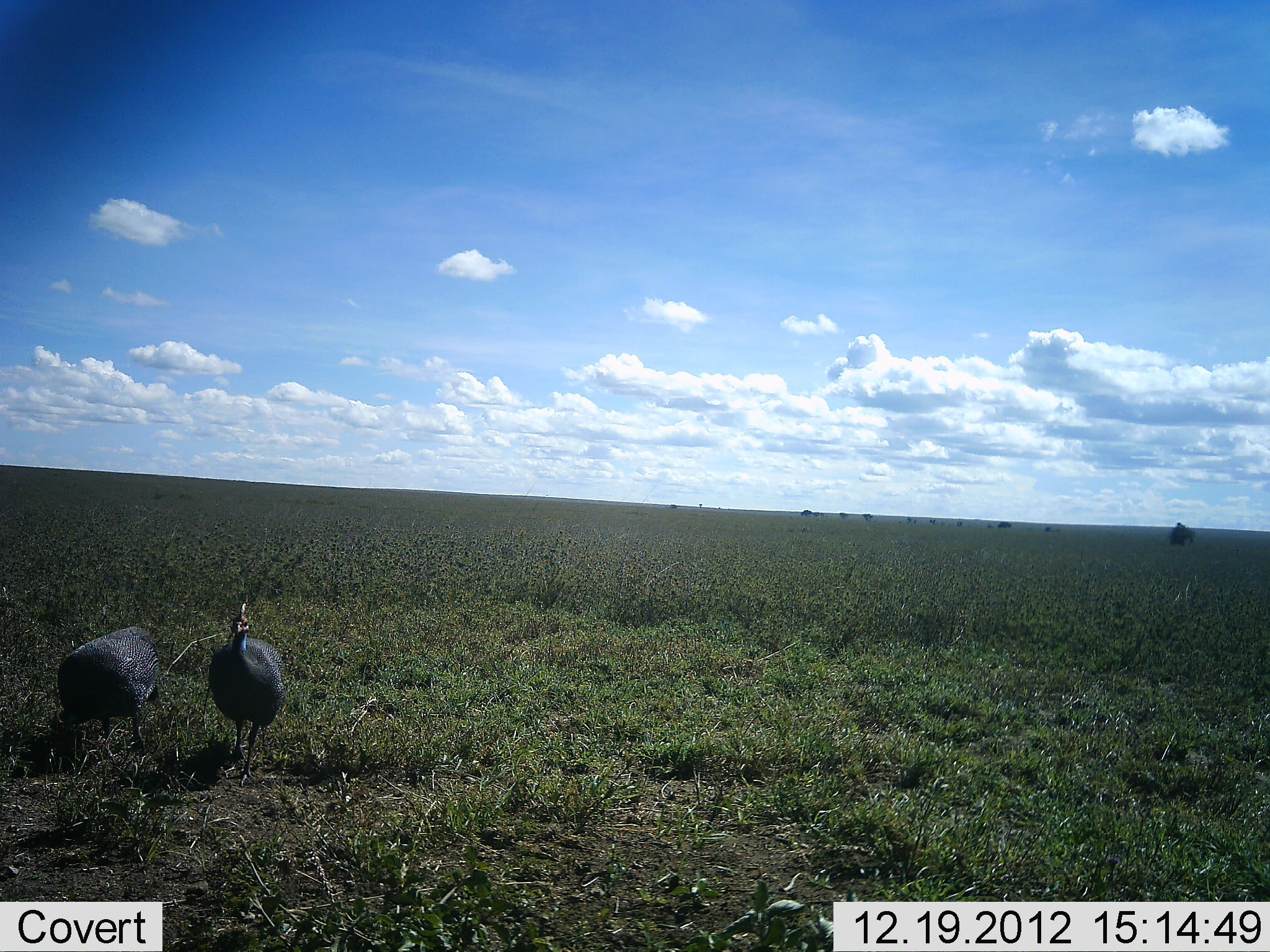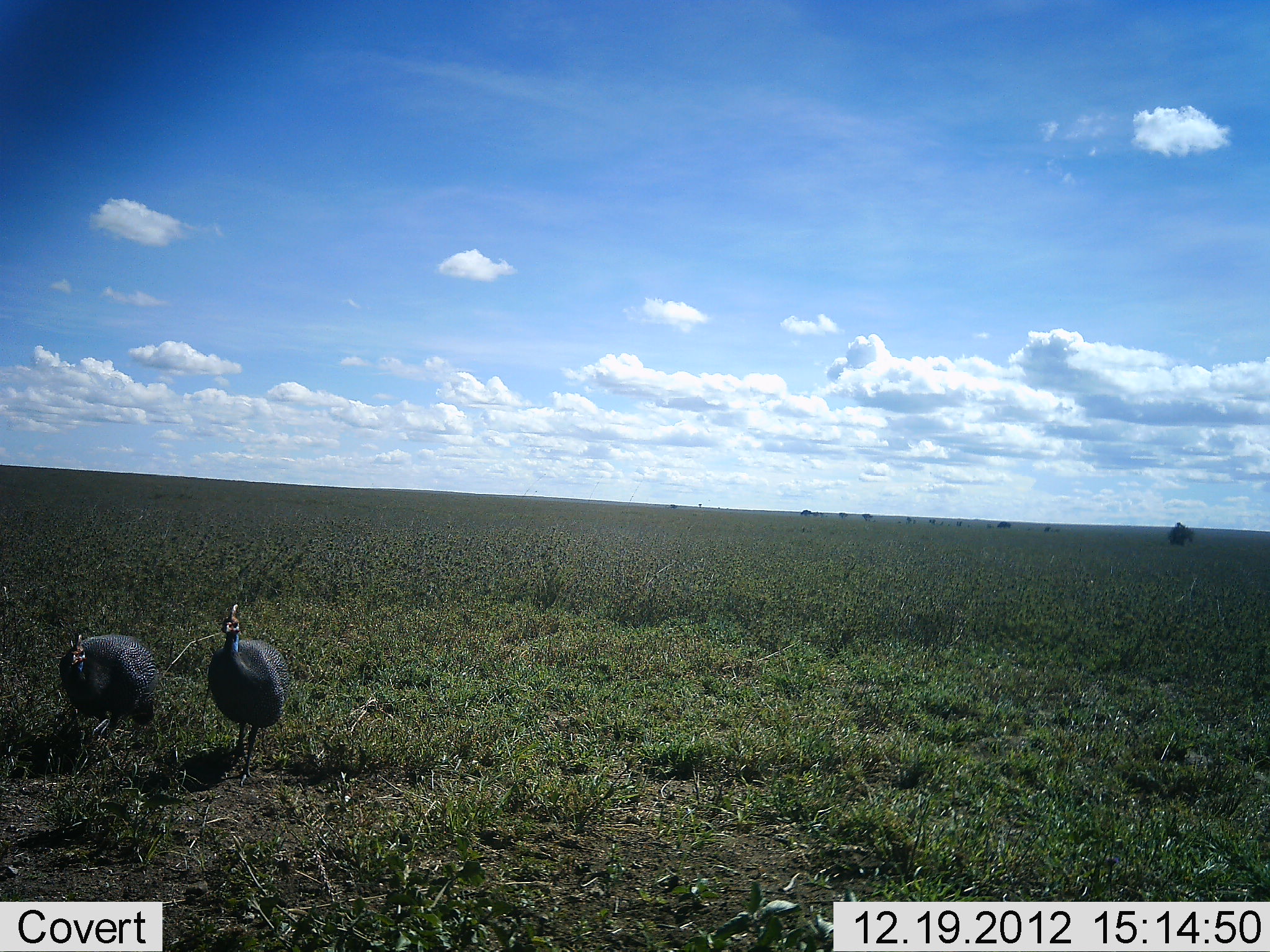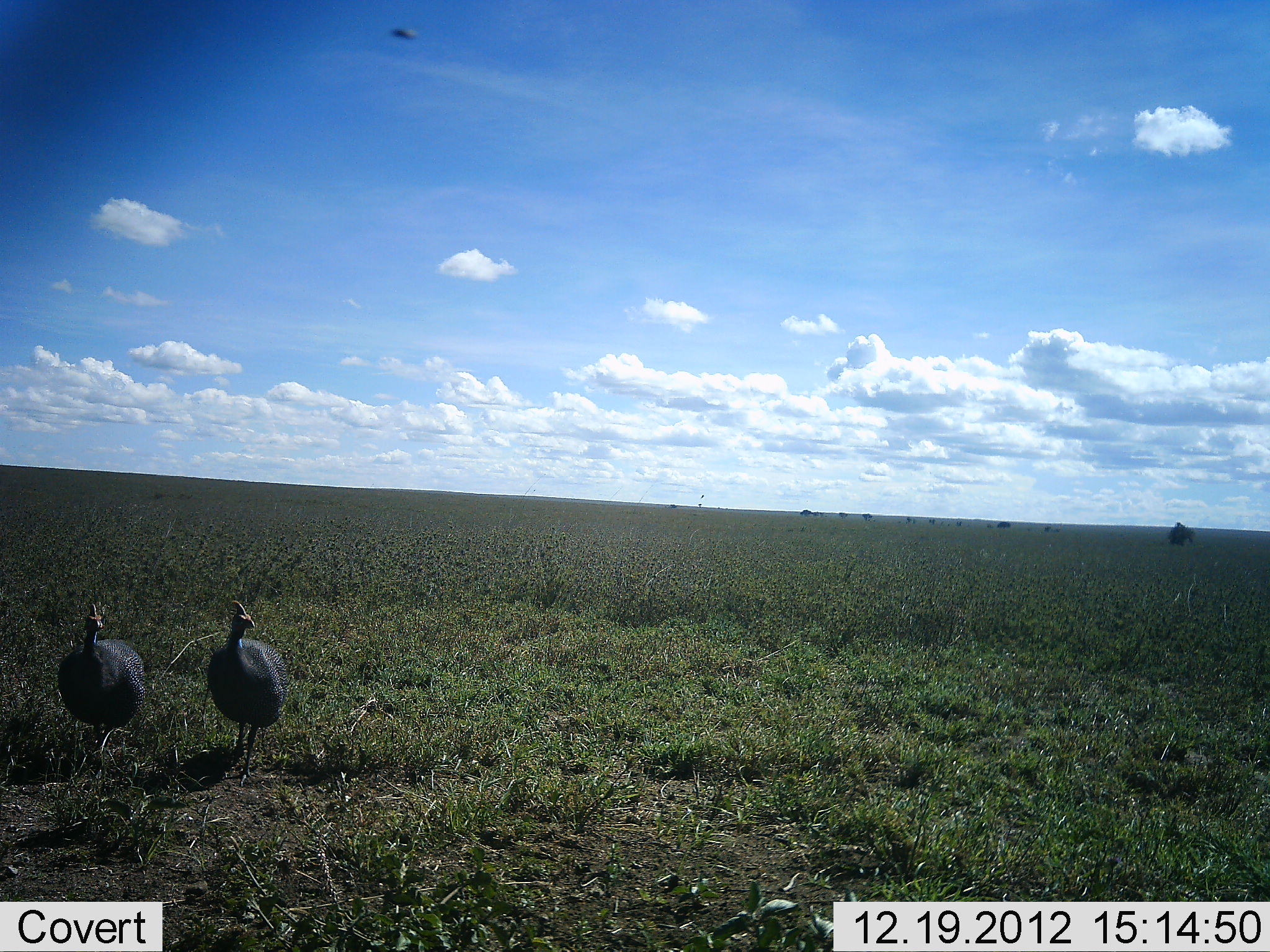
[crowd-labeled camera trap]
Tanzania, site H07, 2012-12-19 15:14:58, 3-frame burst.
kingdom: Animalia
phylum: Chordata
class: Aves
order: Galliformes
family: Numididae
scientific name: Numididae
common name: guinea fowl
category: guineafowl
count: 2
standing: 74%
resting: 5%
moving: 16%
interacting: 0%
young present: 0%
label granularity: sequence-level